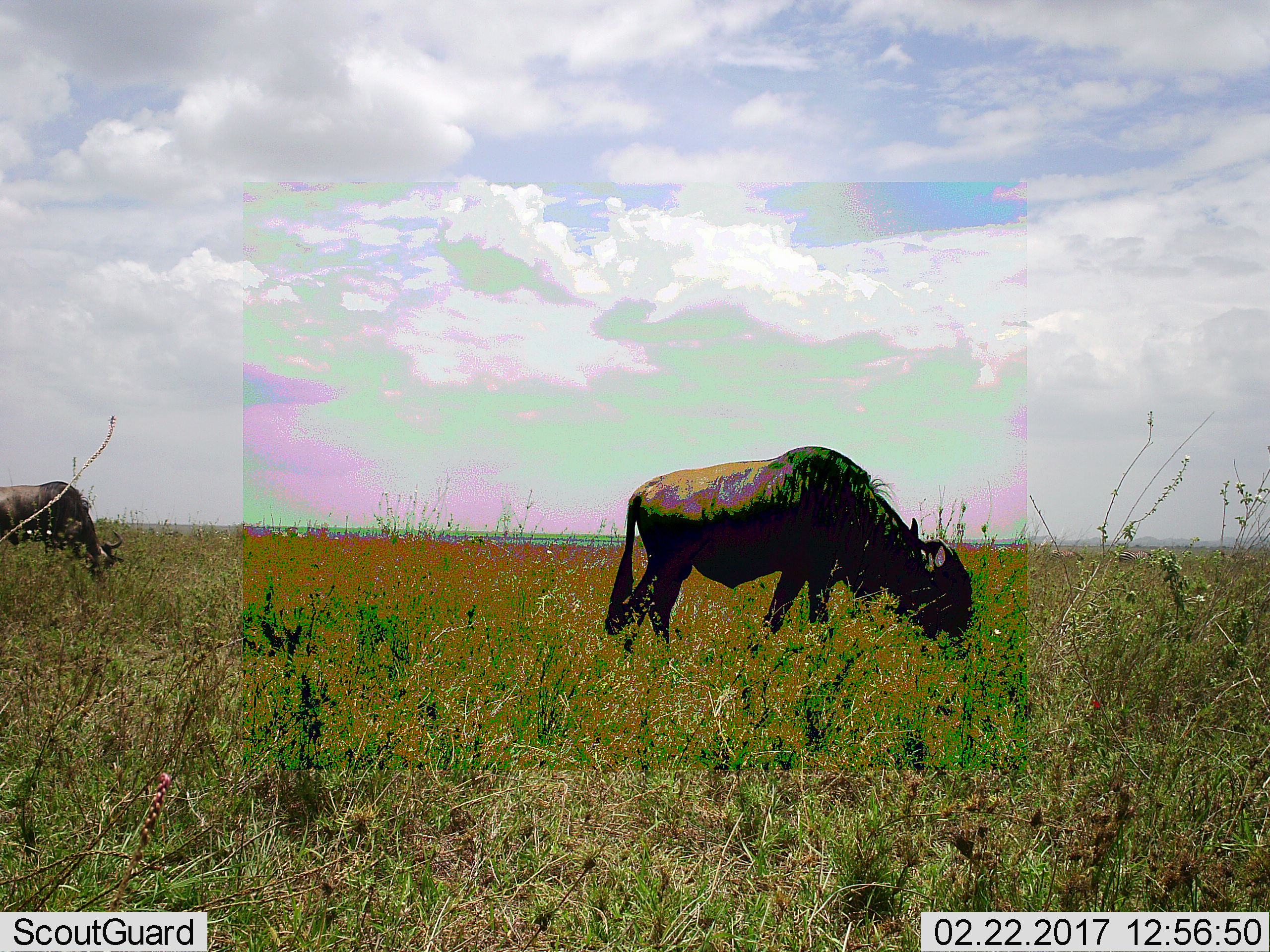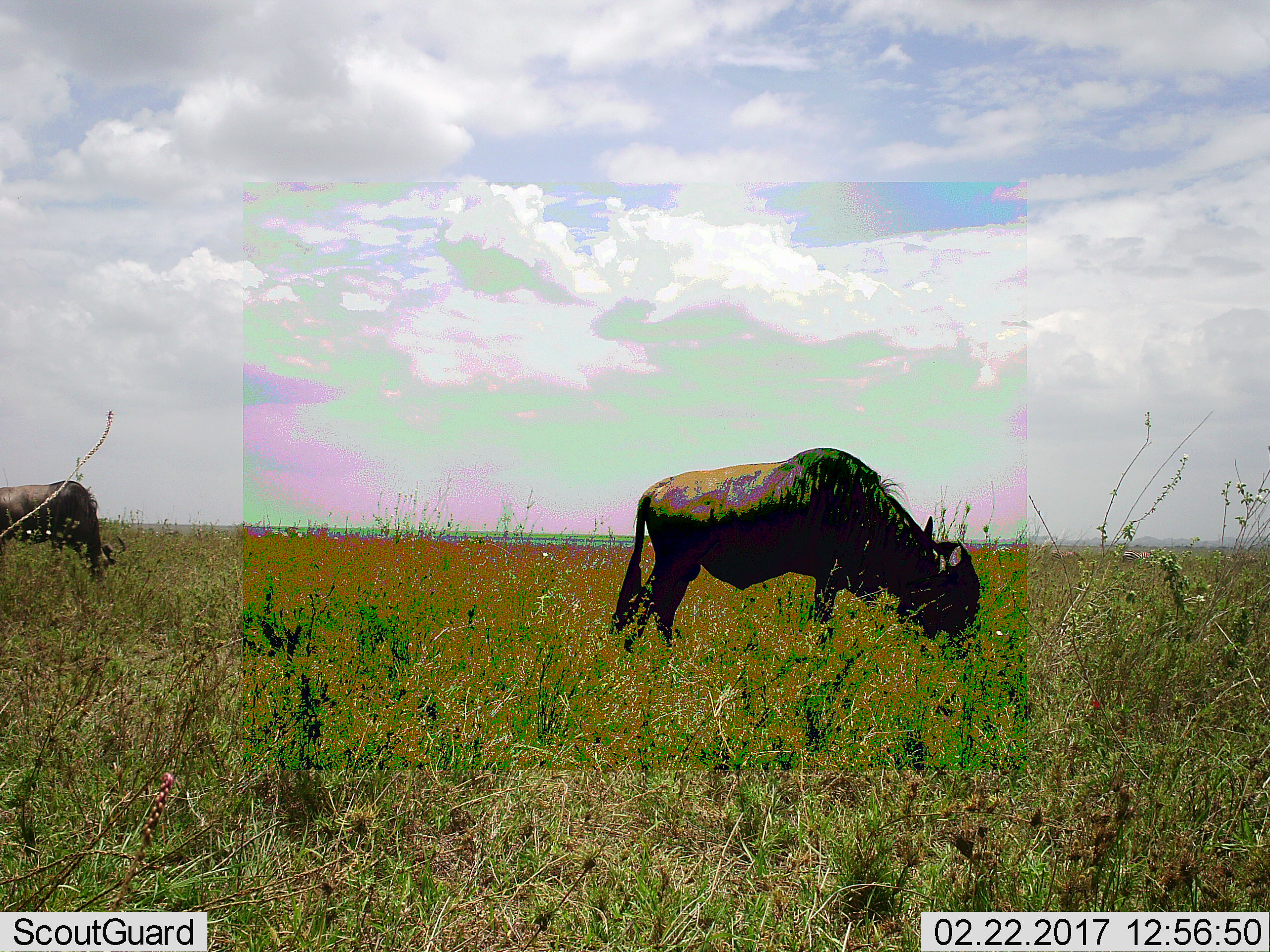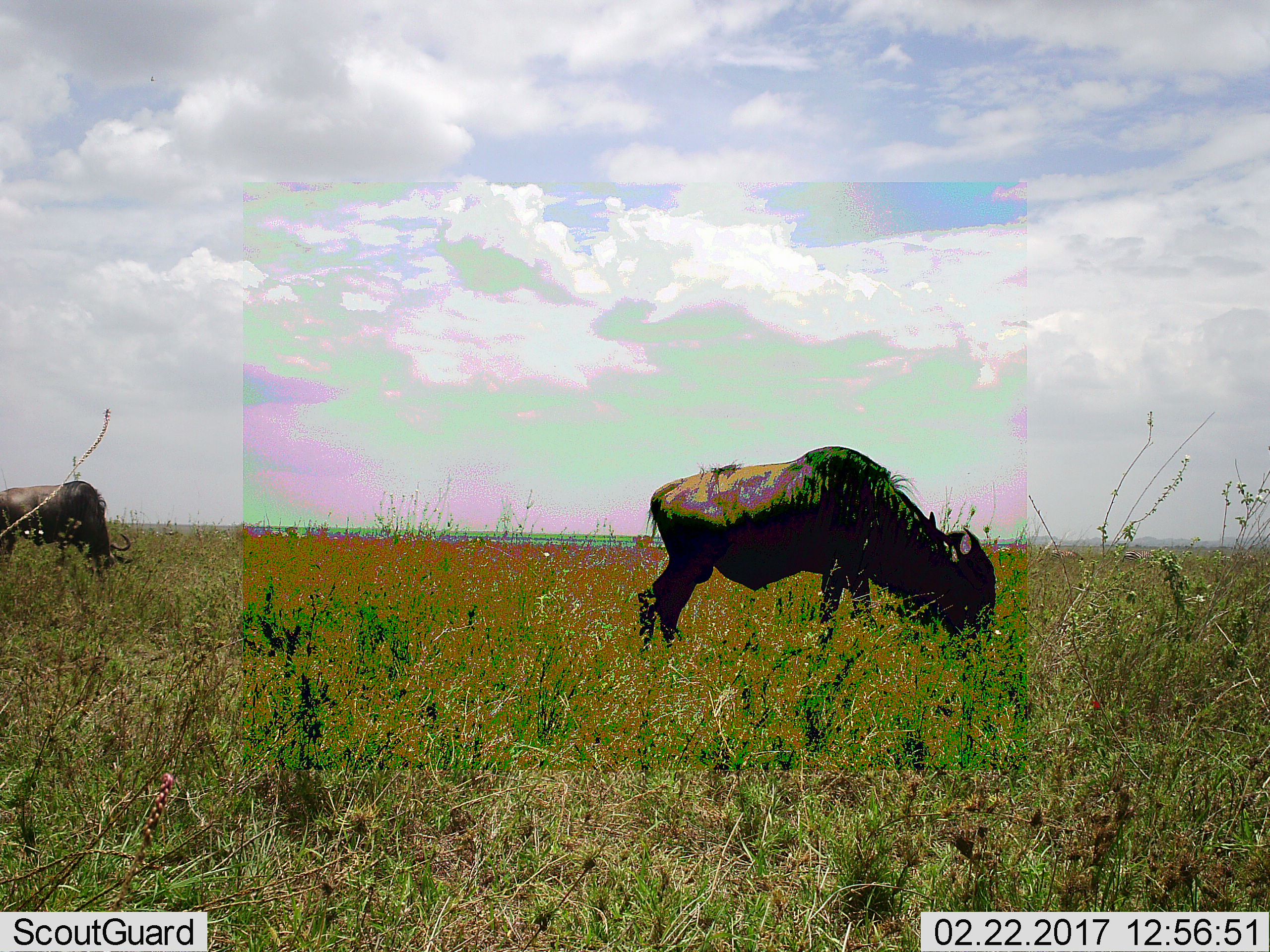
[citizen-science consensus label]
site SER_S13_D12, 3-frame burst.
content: unidentified animal